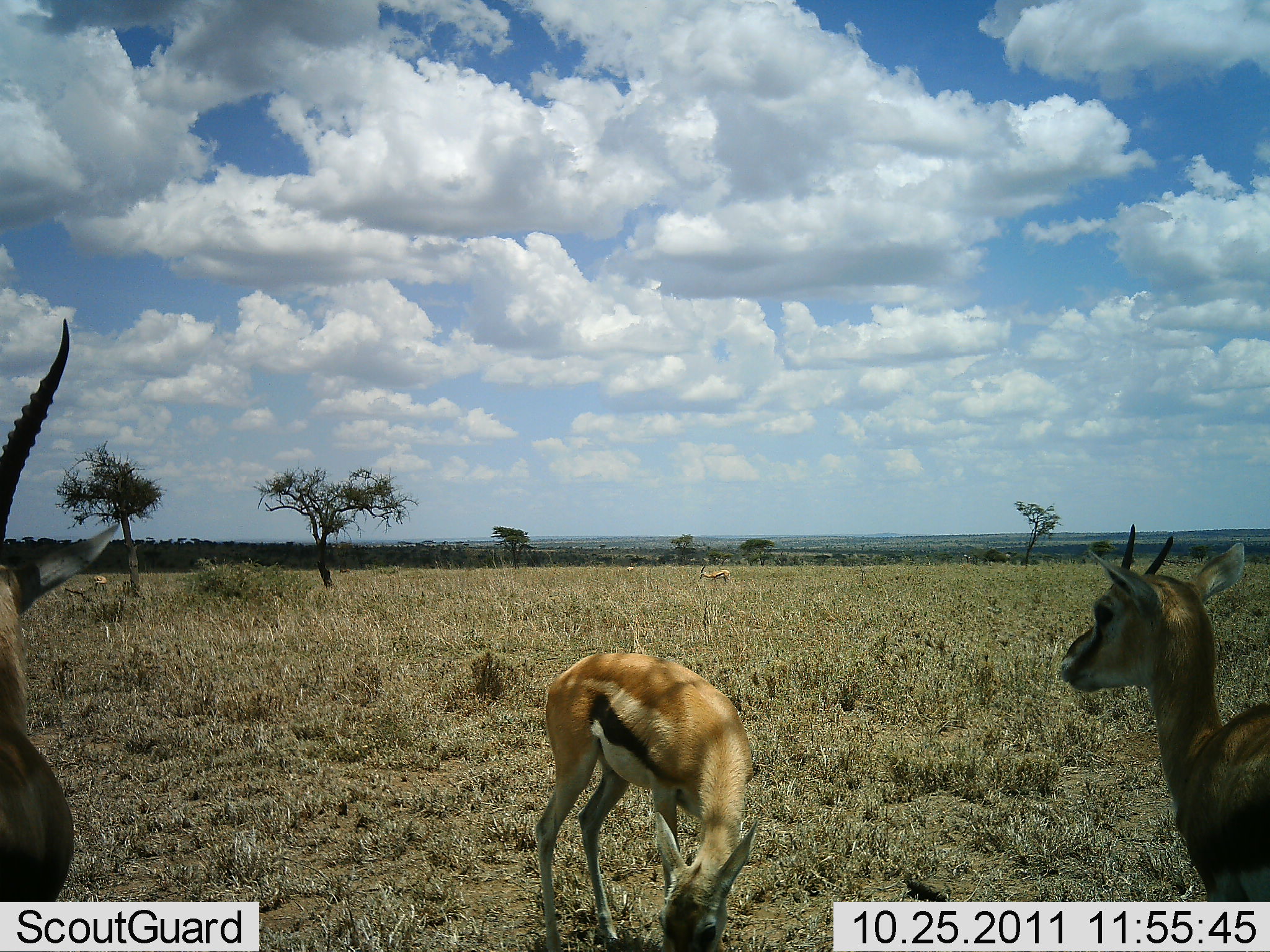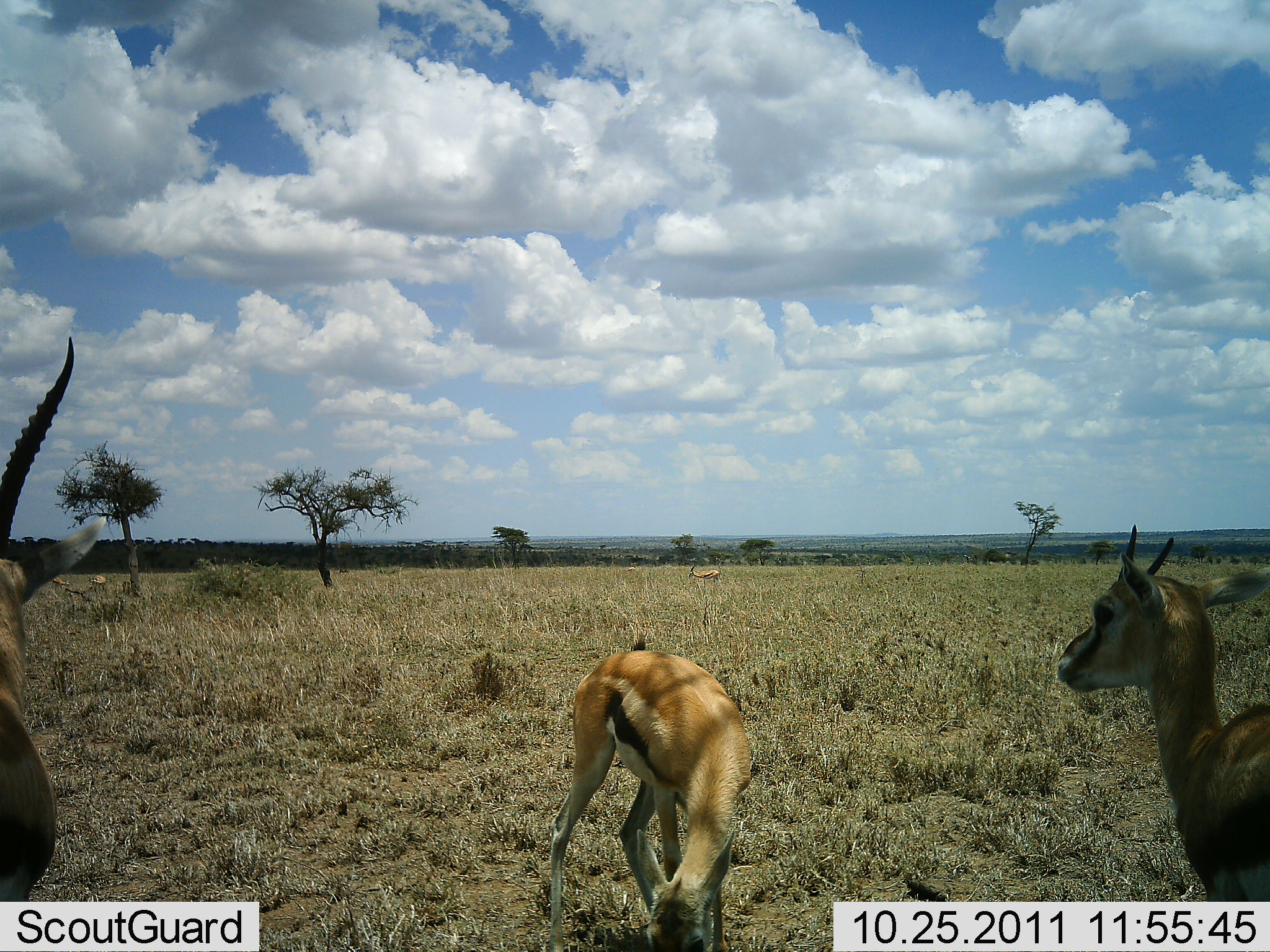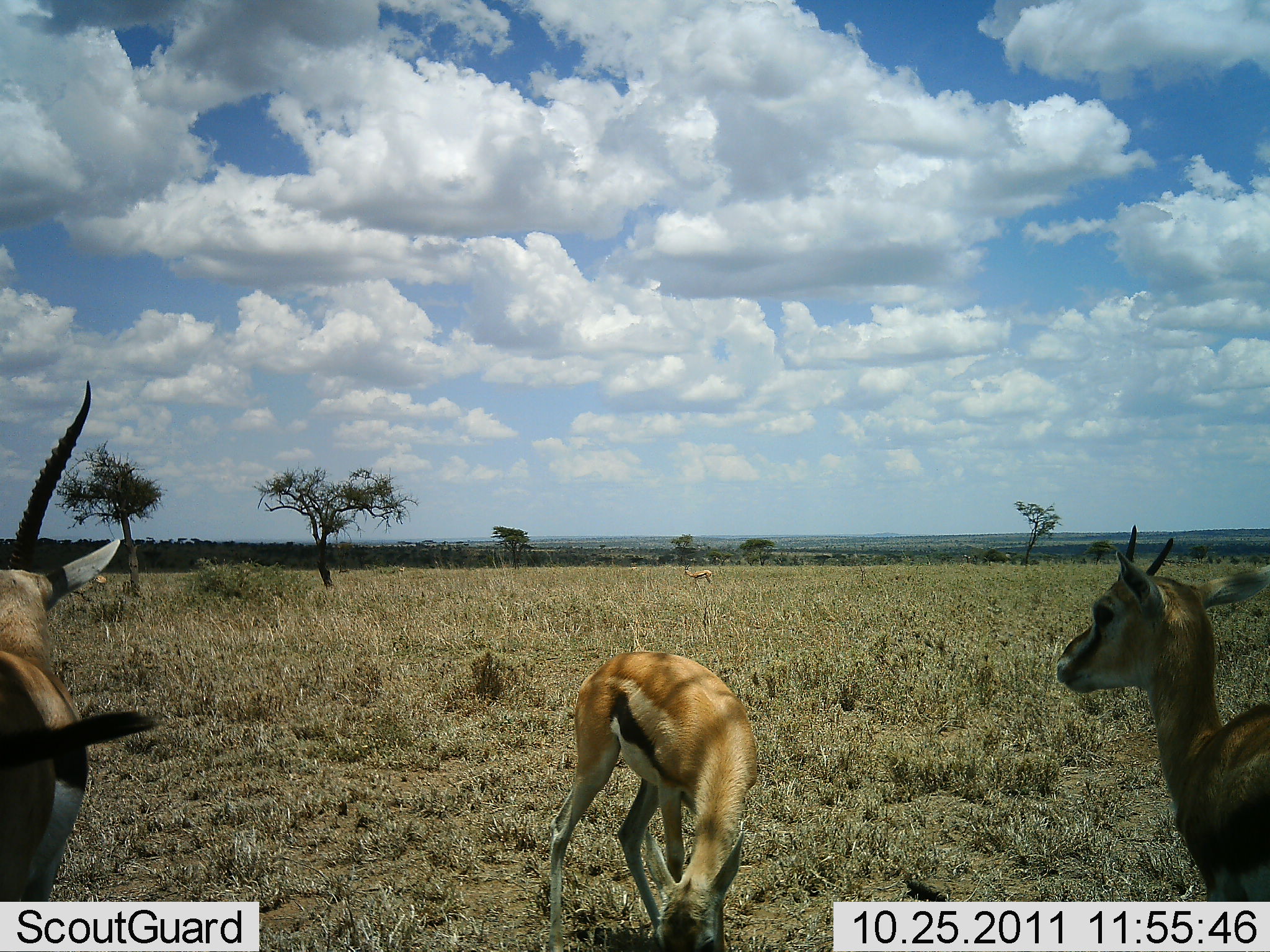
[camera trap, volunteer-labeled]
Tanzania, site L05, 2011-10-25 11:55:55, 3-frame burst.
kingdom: Animalia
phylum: Chordata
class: Mammalia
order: Artiodactyla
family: Bovidae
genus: Eudorcas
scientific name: Eudorcas thomsonii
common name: thomson's gazelle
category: gazellethomsons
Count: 3.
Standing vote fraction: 83%.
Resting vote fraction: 8%.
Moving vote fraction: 33%.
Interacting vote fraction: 8%.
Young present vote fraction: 8%.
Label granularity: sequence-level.